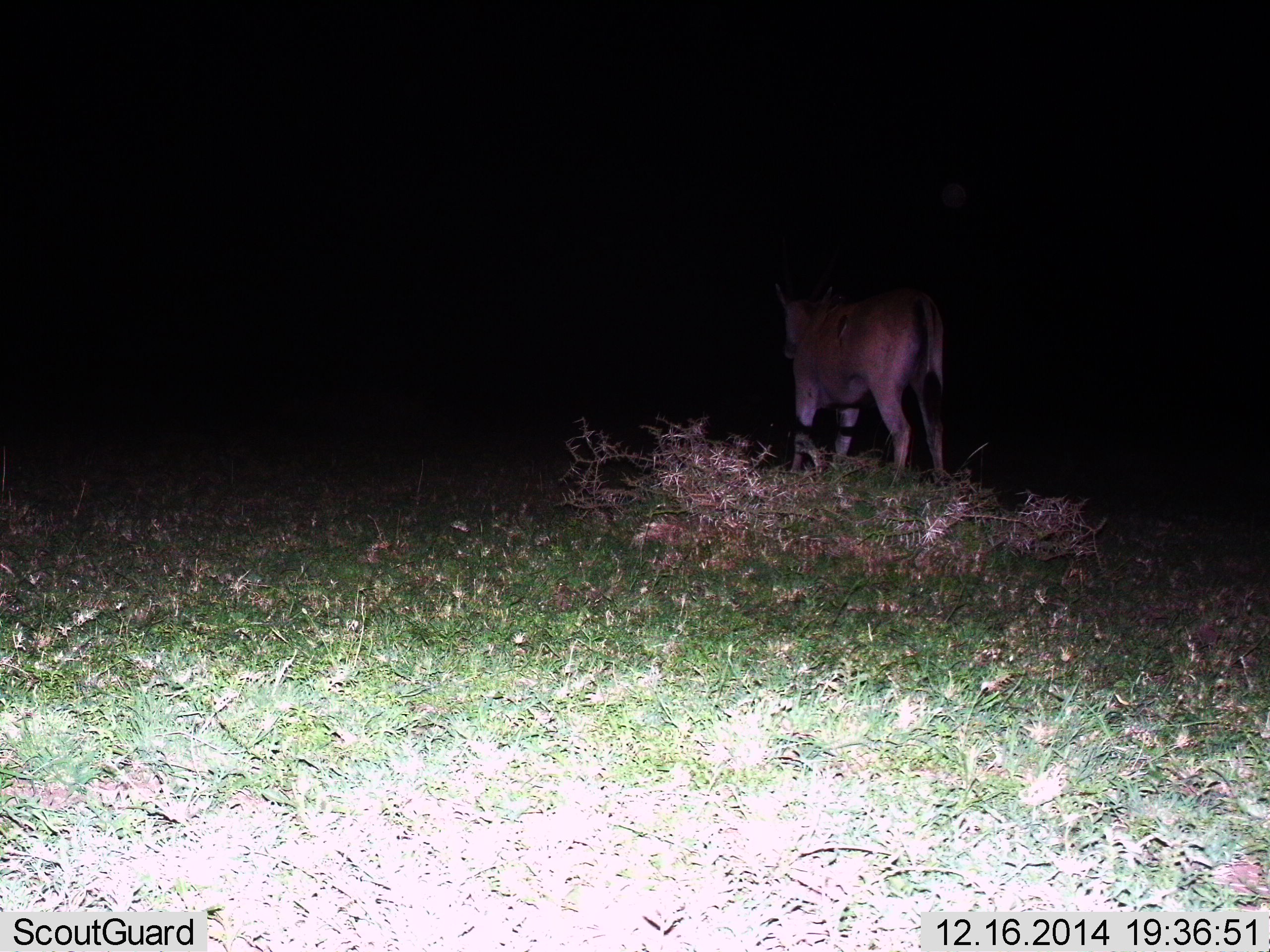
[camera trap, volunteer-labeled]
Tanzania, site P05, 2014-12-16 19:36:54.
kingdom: Animalia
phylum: Chordata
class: Mammalia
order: Artiodactyla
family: Bovidae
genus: Tragelaphus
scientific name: Tragelaphus oryx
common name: eland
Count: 1.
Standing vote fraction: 70%.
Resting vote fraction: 0%.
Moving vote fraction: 30%.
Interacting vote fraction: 0%.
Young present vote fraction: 0%.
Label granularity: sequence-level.